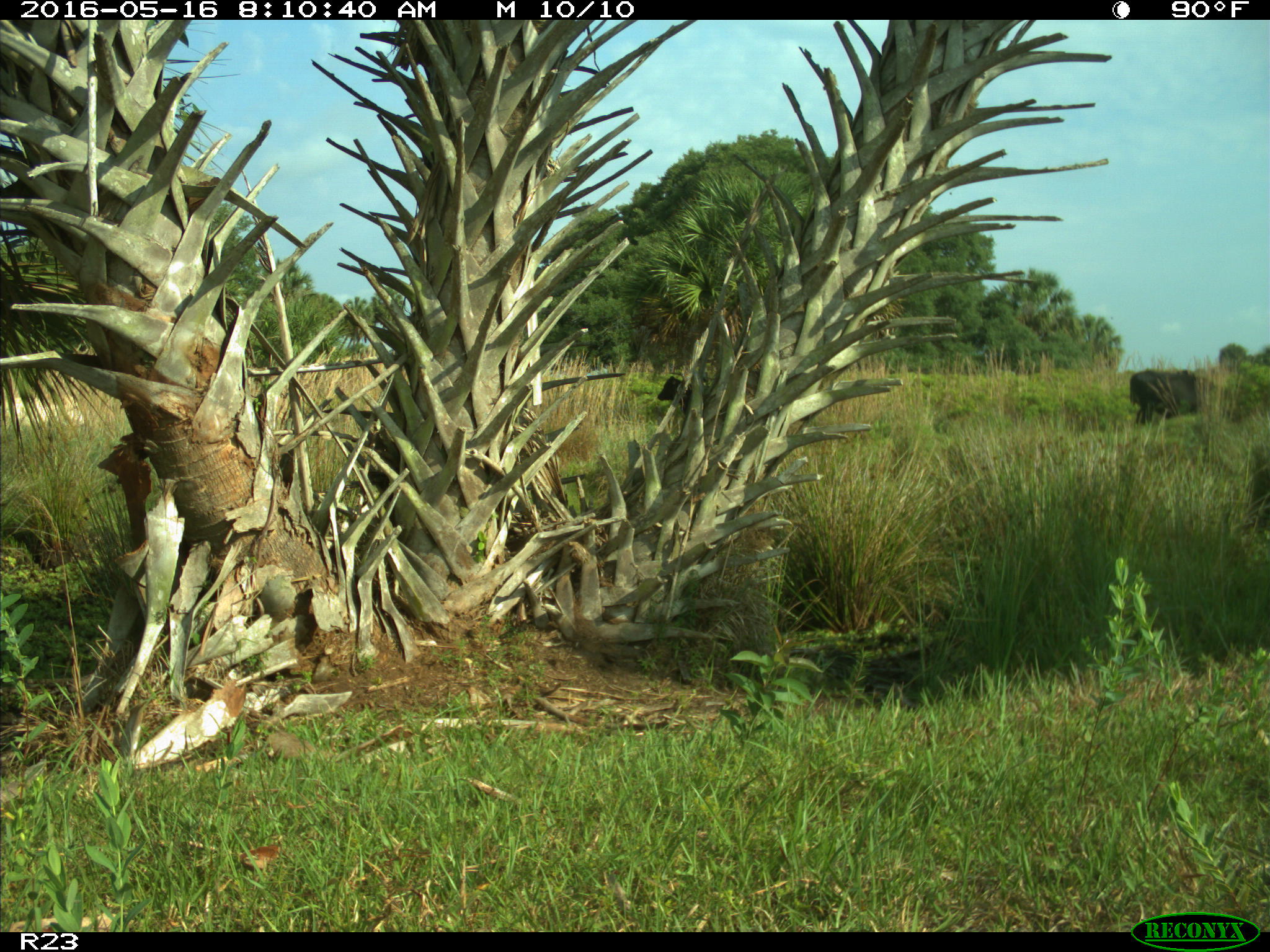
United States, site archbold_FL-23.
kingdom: Animalia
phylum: Chordata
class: Mammalia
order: Artiodactyla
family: Bovidae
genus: Bos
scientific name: Bos taurus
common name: domestic cow